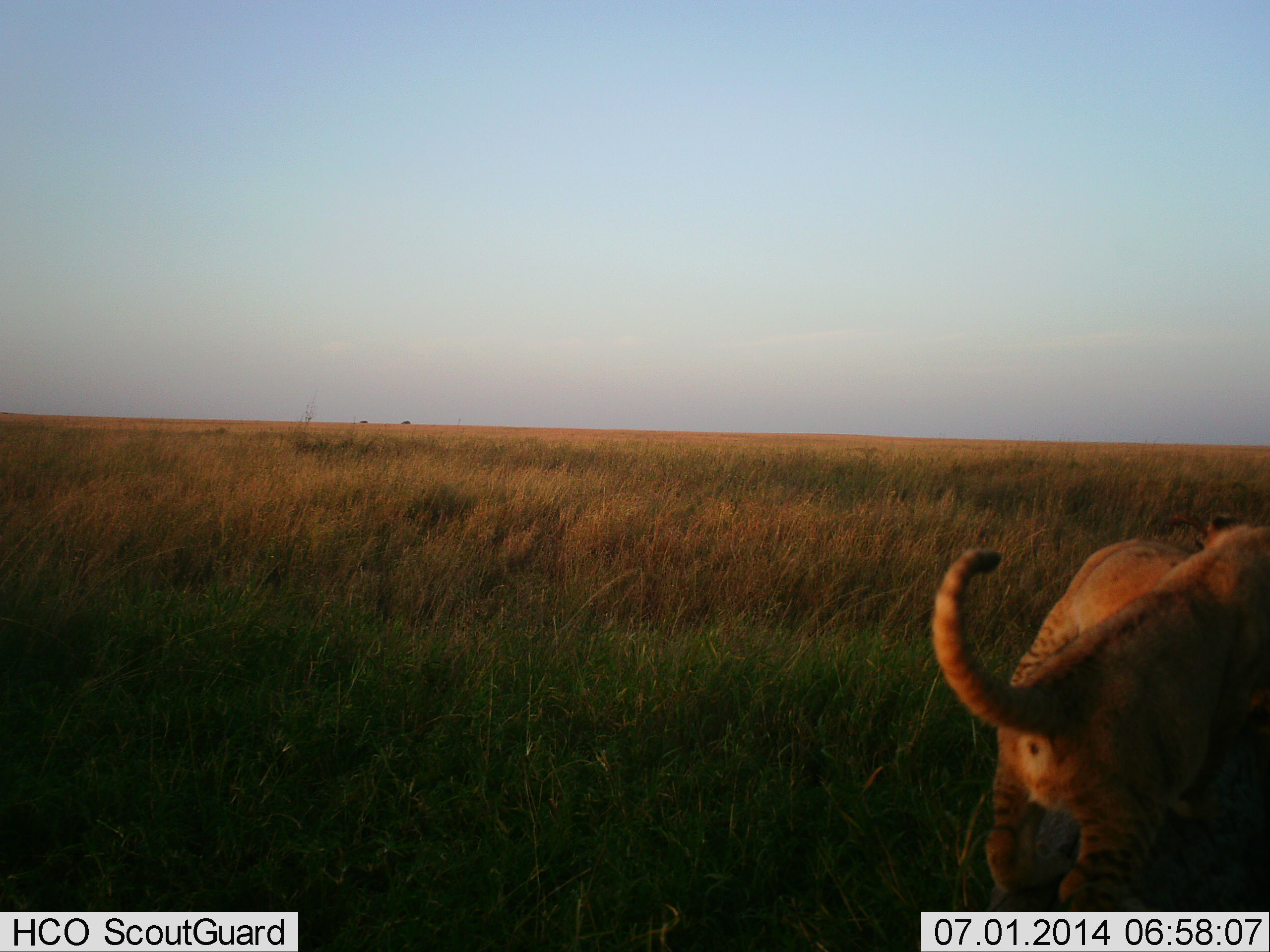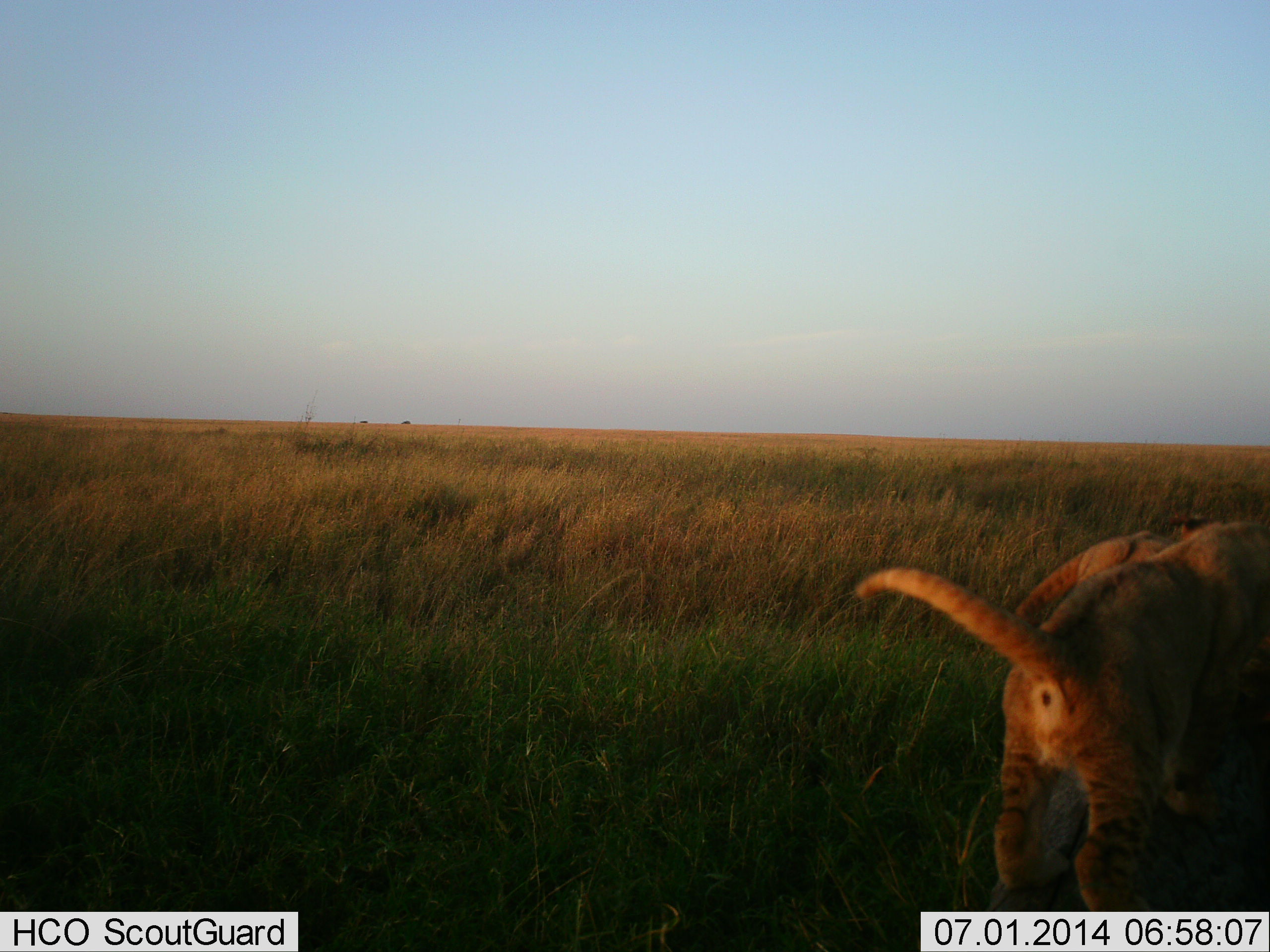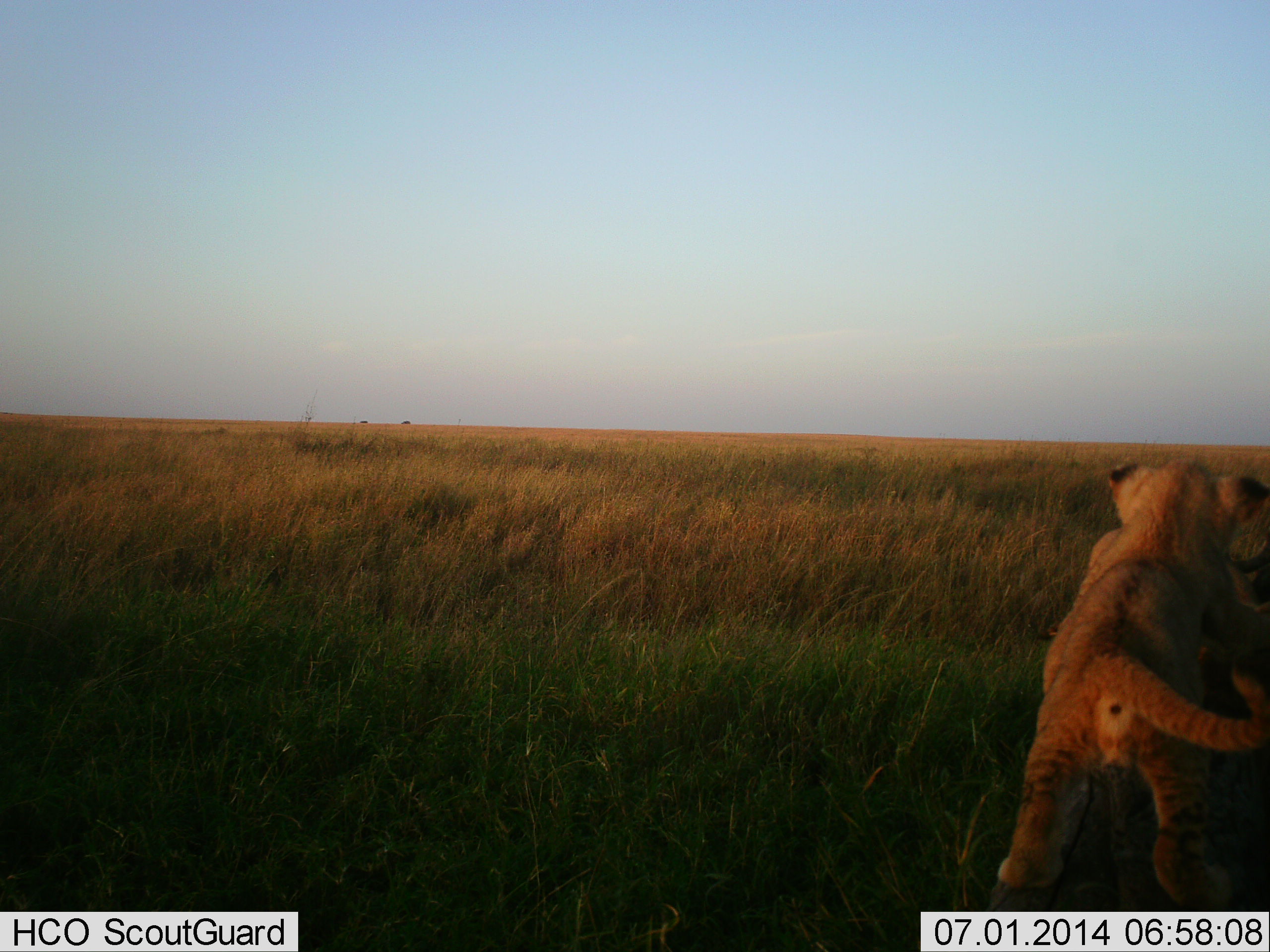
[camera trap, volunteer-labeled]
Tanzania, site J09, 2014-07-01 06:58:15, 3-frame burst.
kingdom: Animalia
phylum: Chordata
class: Mammalia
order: Carnivora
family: Felidae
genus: Panthera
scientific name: Panthera leo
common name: lion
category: lionfemale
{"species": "lionfemale (lion) (Panthera leo)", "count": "2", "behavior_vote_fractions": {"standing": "20%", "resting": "0%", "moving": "20%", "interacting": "70%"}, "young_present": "60%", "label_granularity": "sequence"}